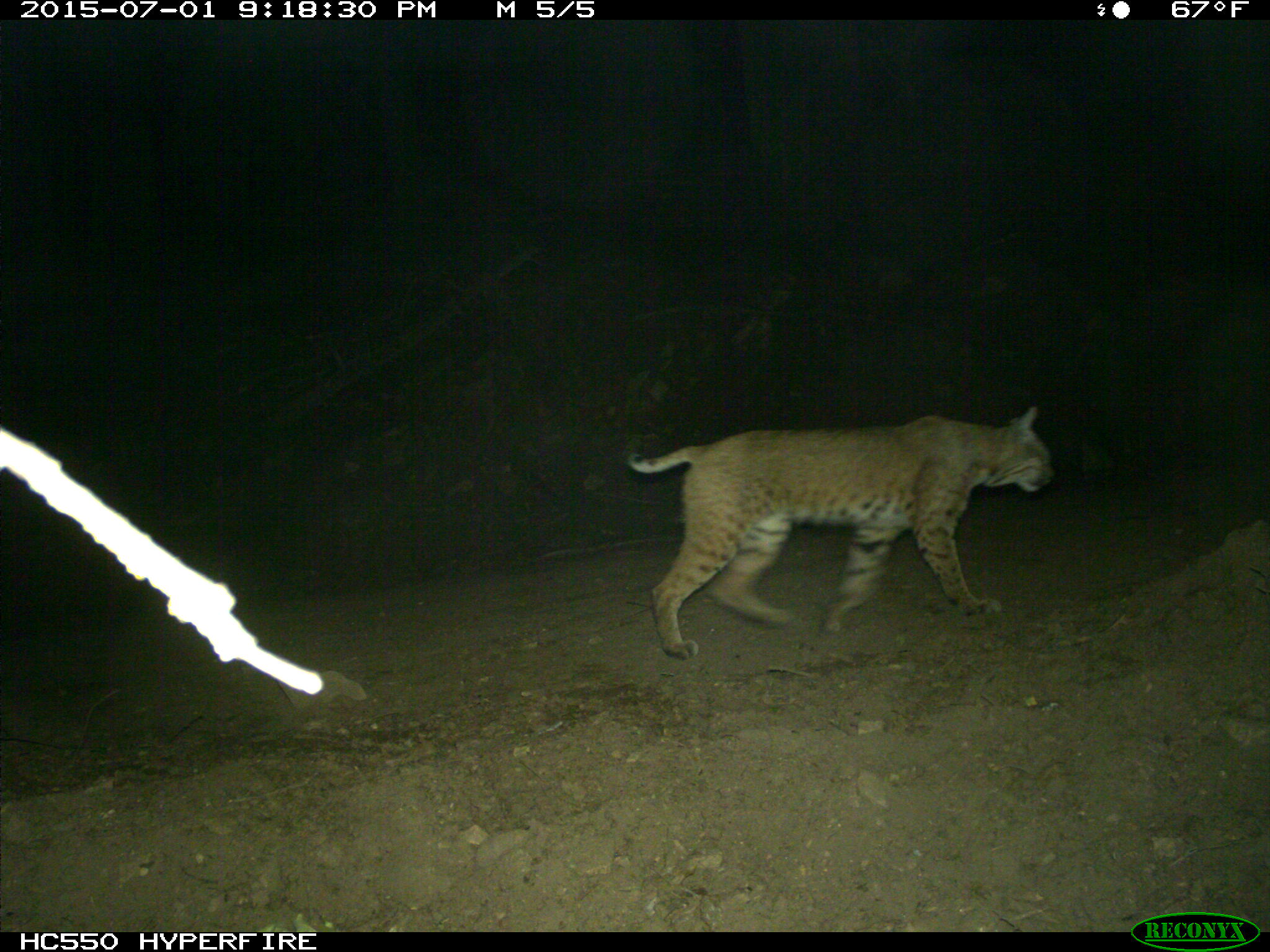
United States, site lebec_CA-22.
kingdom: Animalia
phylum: Chordata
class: Mammalia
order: Carnivora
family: Felidae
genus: Lynx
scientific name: Lynx rufus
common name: bobcat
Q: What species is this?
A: Lynx rufus (bobcat).